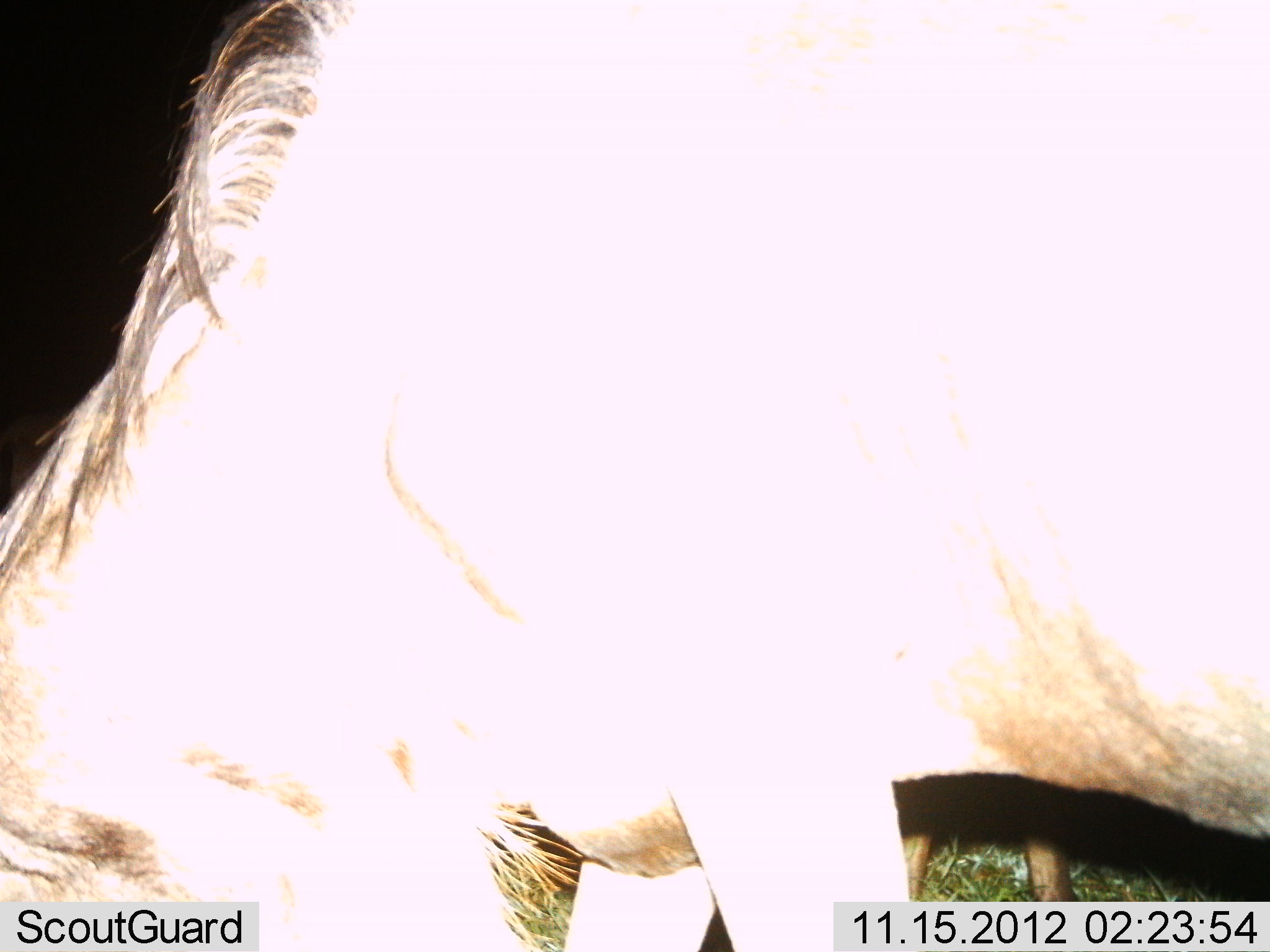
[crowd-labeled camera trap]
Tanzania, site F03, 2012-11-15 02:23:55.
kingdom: Animalia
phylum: Chordata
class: Mammalia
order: Artiodactyla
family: Bovidae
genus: Connochaetes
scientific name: Connochaetes taurinus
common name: blue wildebeest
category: wildebeest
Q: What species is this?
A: Wildebeest (blue wildebeest) (Connochaetes taurinus).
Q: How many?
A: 1.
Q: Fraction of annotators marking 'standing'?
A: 40%.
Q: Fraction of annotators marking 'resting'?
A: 0%.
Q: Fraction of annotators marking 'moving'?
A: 0%.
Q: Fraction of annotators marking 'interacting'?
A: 0%.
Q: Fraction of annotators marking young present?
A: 0%.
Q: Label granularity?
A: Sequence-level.